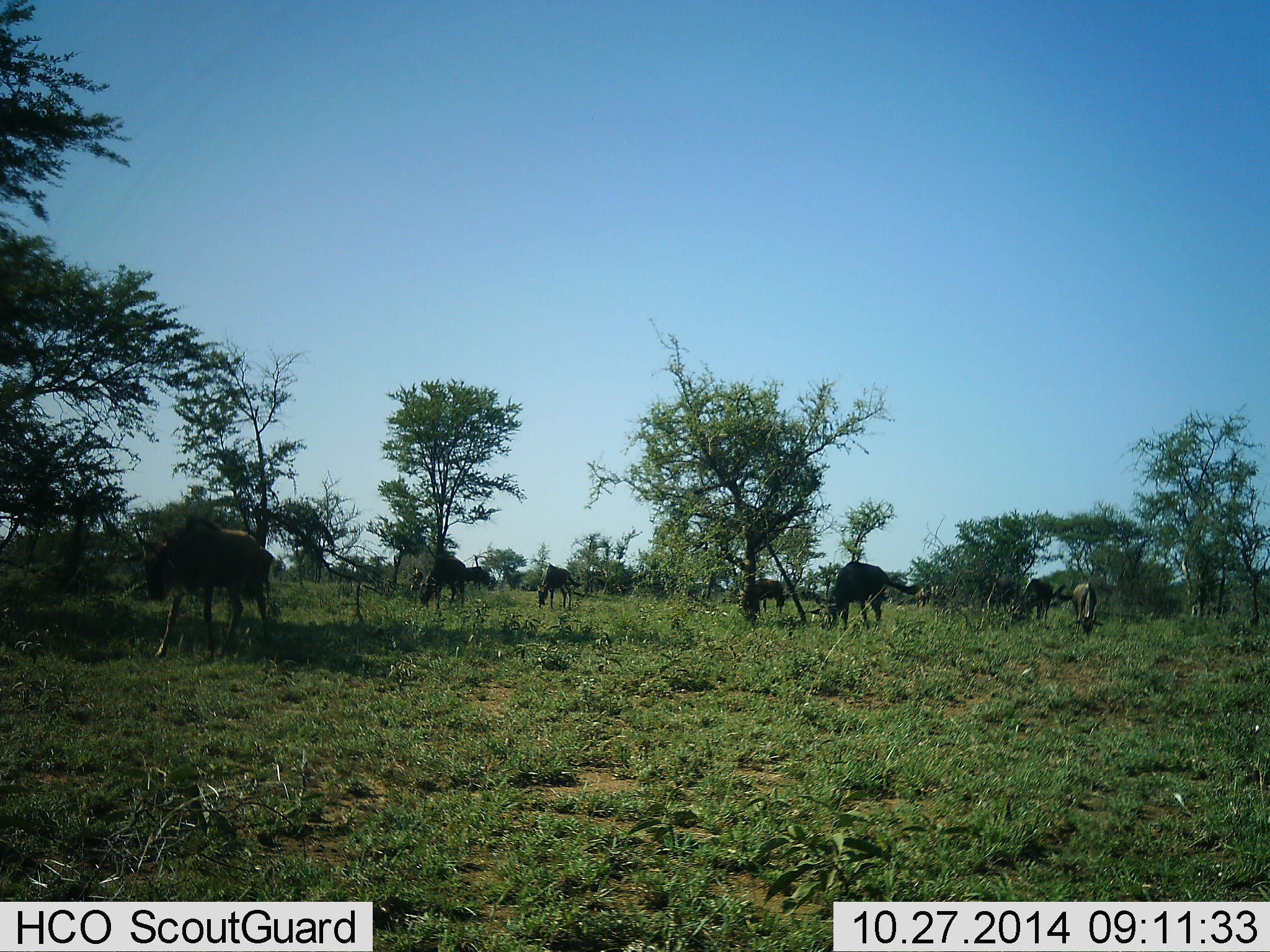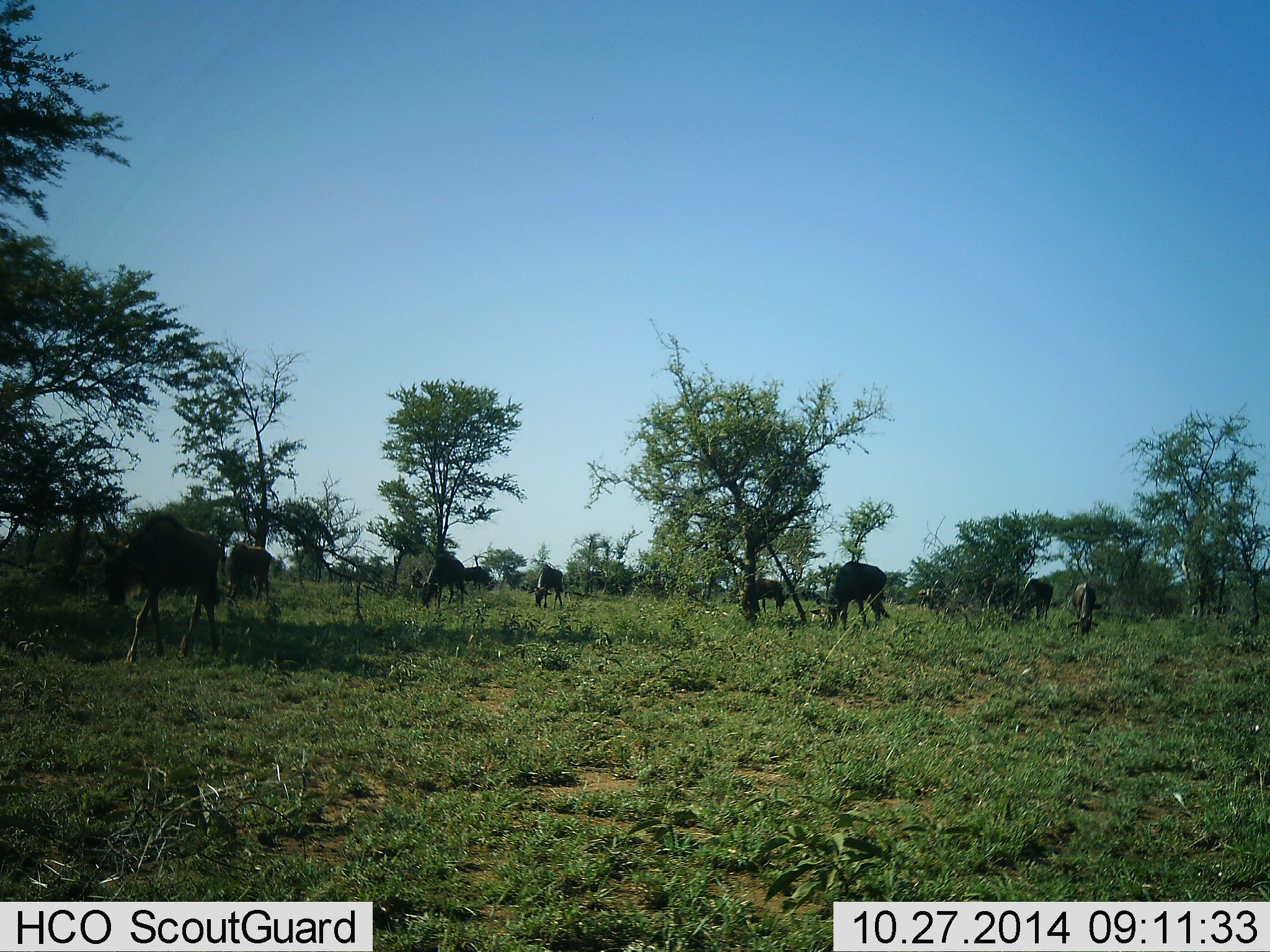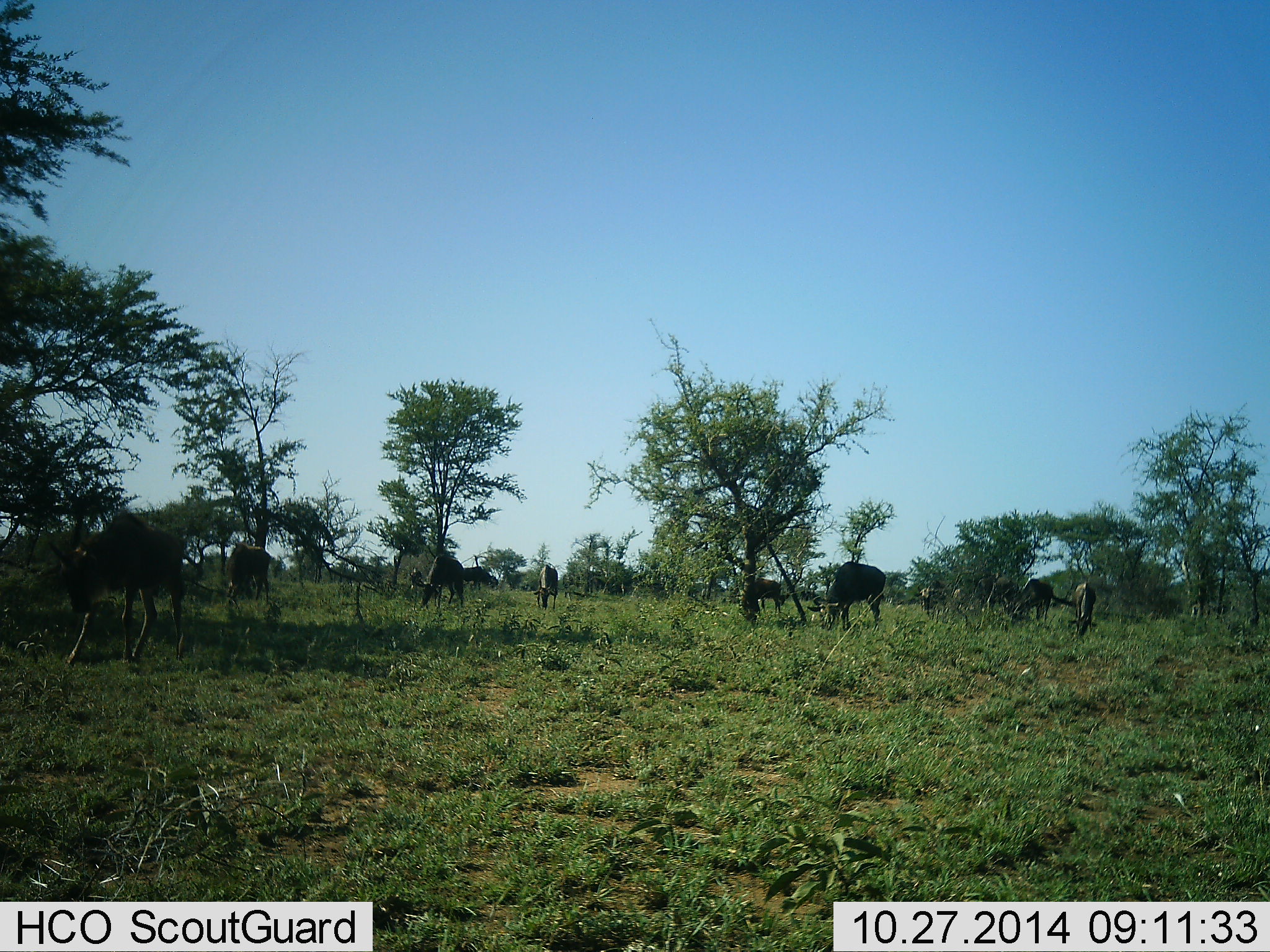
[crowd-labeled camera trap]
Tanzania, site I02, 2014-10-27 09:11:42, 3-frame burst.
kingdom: Animalia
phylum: Chordata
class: Mammalia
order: Artiodactyla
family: Bovidae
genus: Connochaetes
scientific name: Connochaetes taurinus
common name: blue wildebeest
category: wildebeest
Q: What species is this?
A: Wildebeest (blue wildebeest) (Connochaetes taurinus).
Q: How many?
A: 11-50.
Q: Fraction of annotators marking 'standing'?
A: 20%.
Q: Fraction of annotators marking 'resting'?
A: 0%.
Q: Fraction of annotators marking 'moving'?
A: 50%.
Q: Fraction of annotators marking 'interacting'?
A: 0%.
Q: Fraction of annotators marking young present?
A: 0%.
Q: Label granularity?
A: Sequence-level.